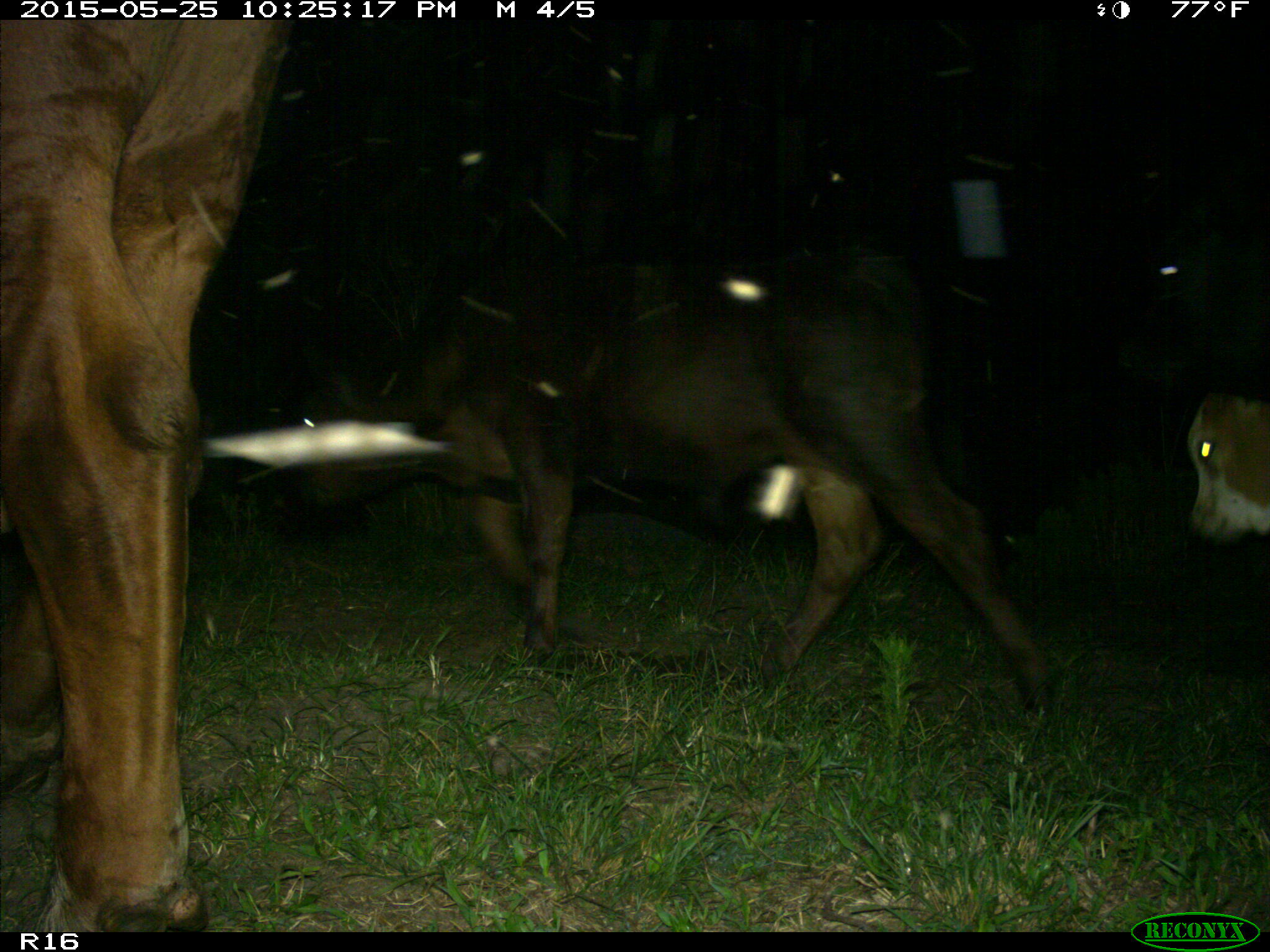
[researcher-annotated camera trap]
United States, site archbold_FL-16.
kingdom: Animalia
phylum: Chordata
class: Mammalia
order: Artiodactyla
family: Bovidae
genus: Bos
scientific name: Bos taurus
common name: domestic cow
Bos taurus (domestic cow).